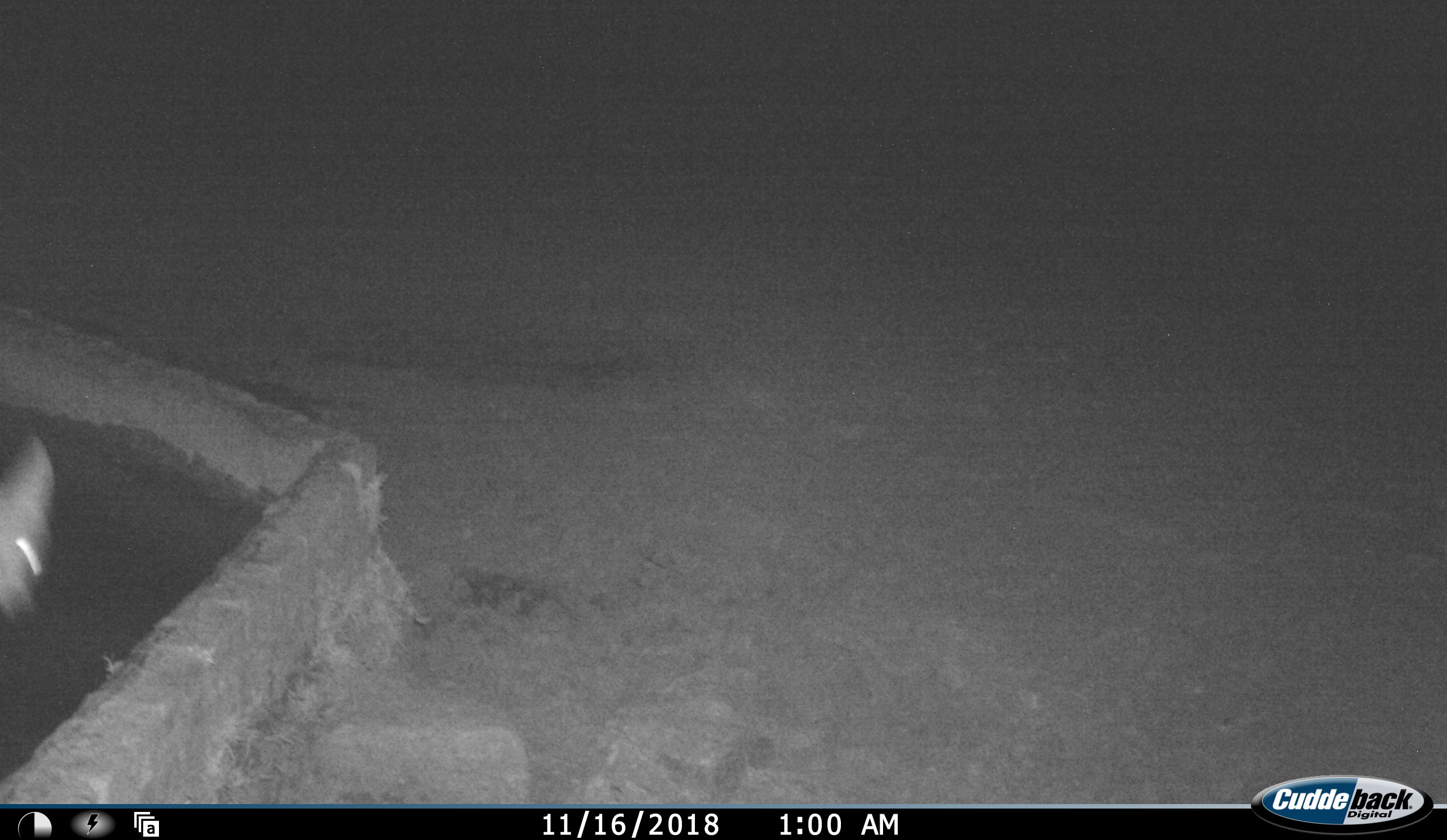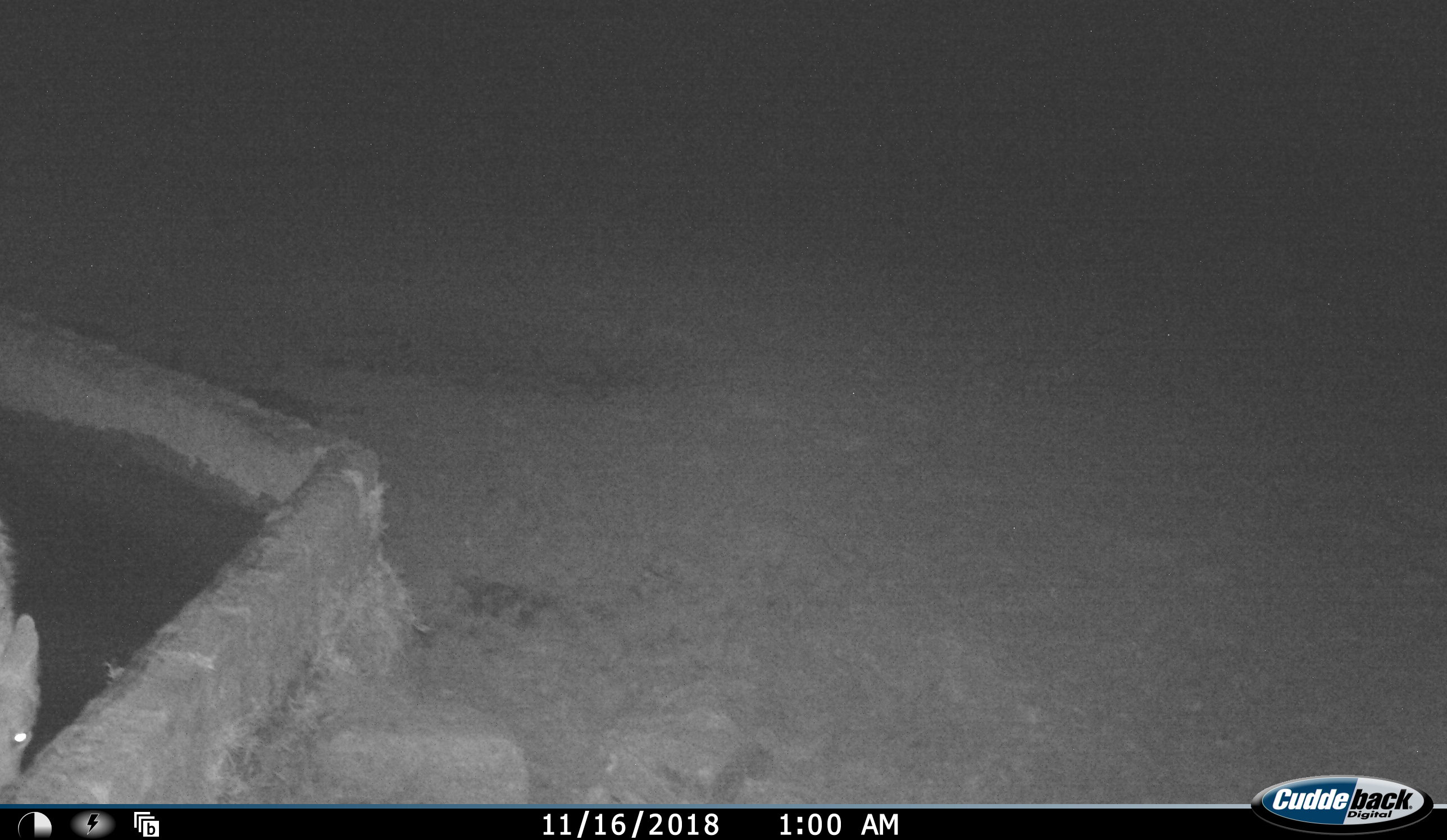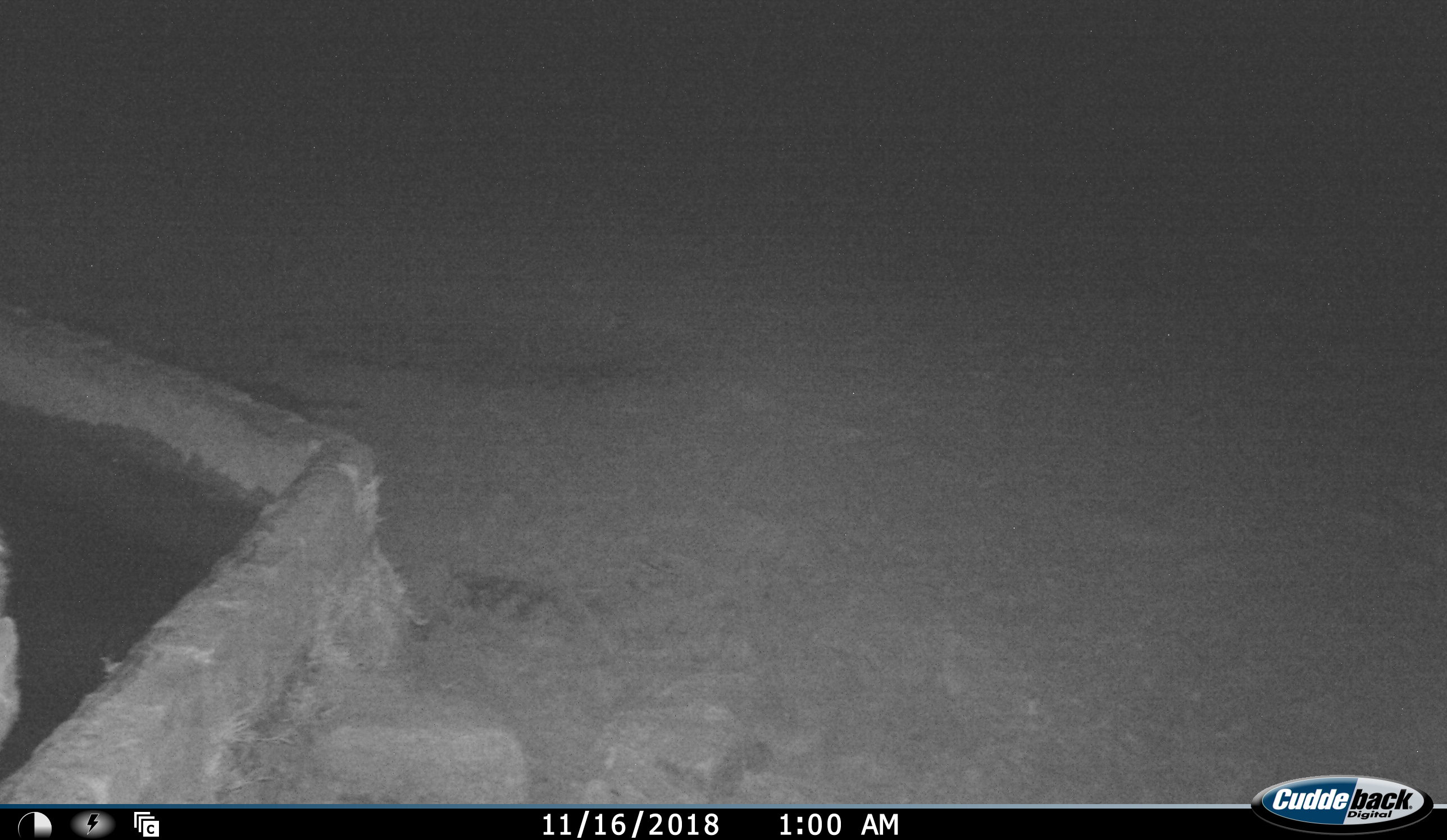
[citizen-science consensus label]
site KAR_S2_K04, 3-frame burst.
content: unidentified animal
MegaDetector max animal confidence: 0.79